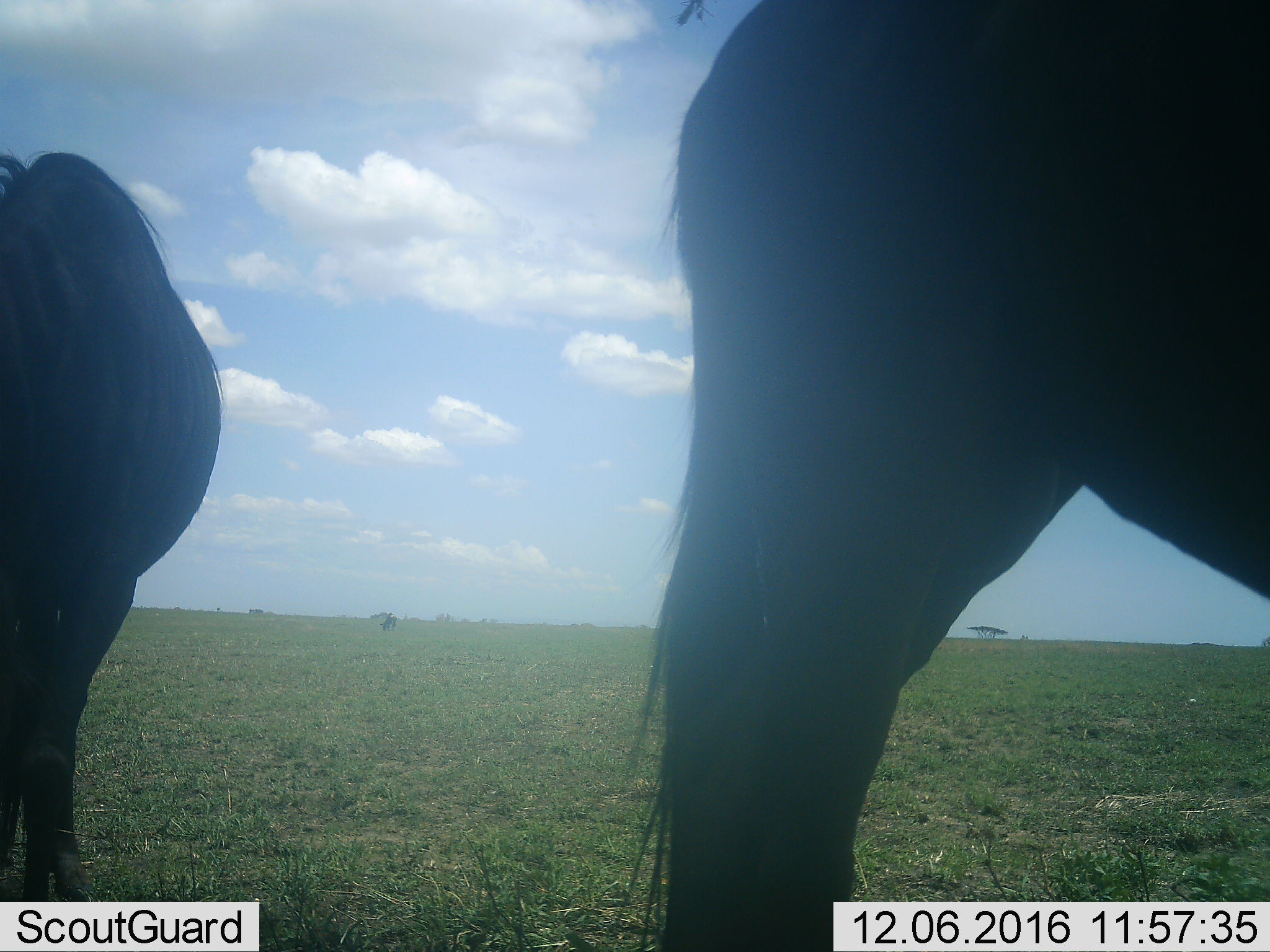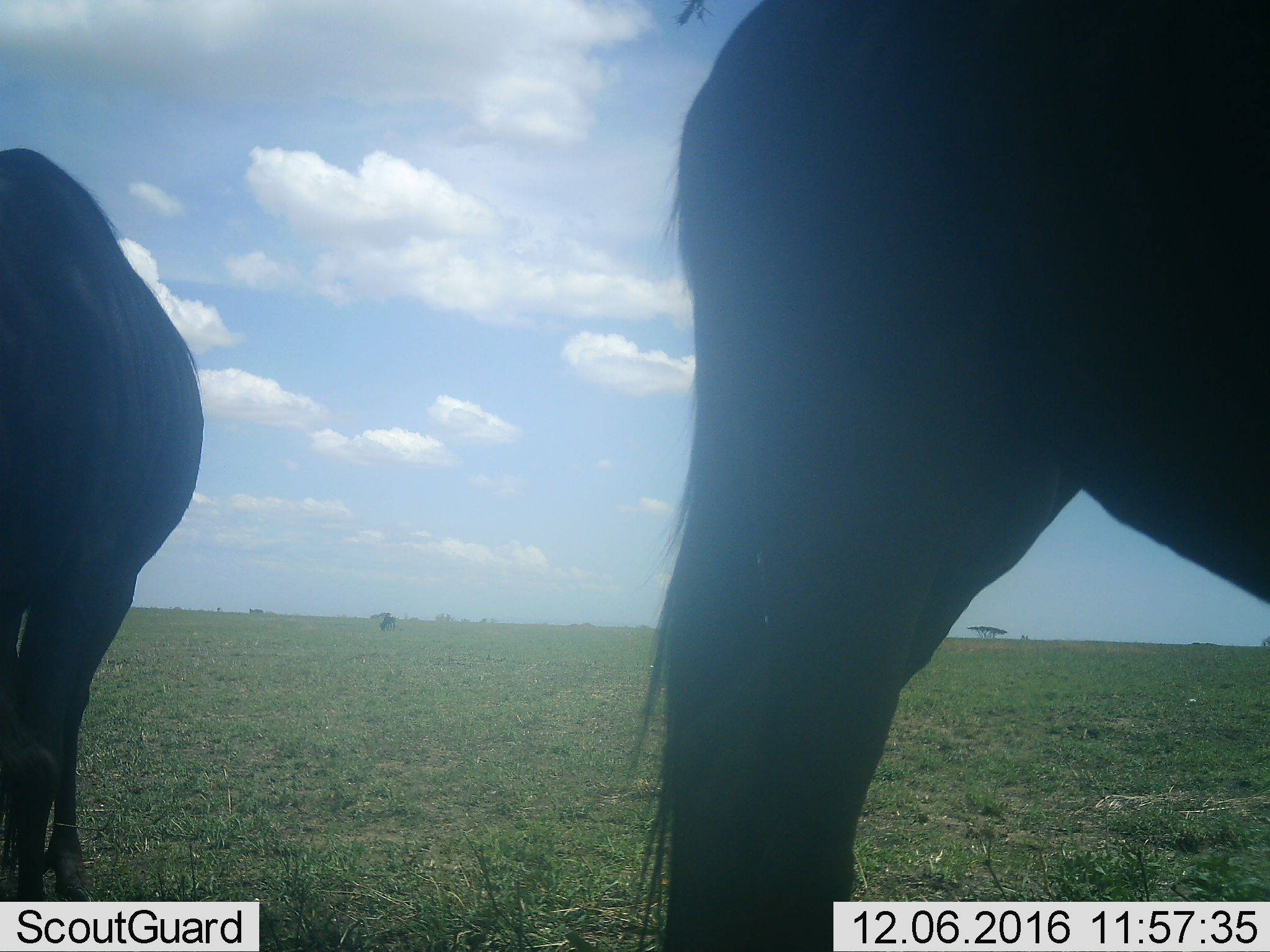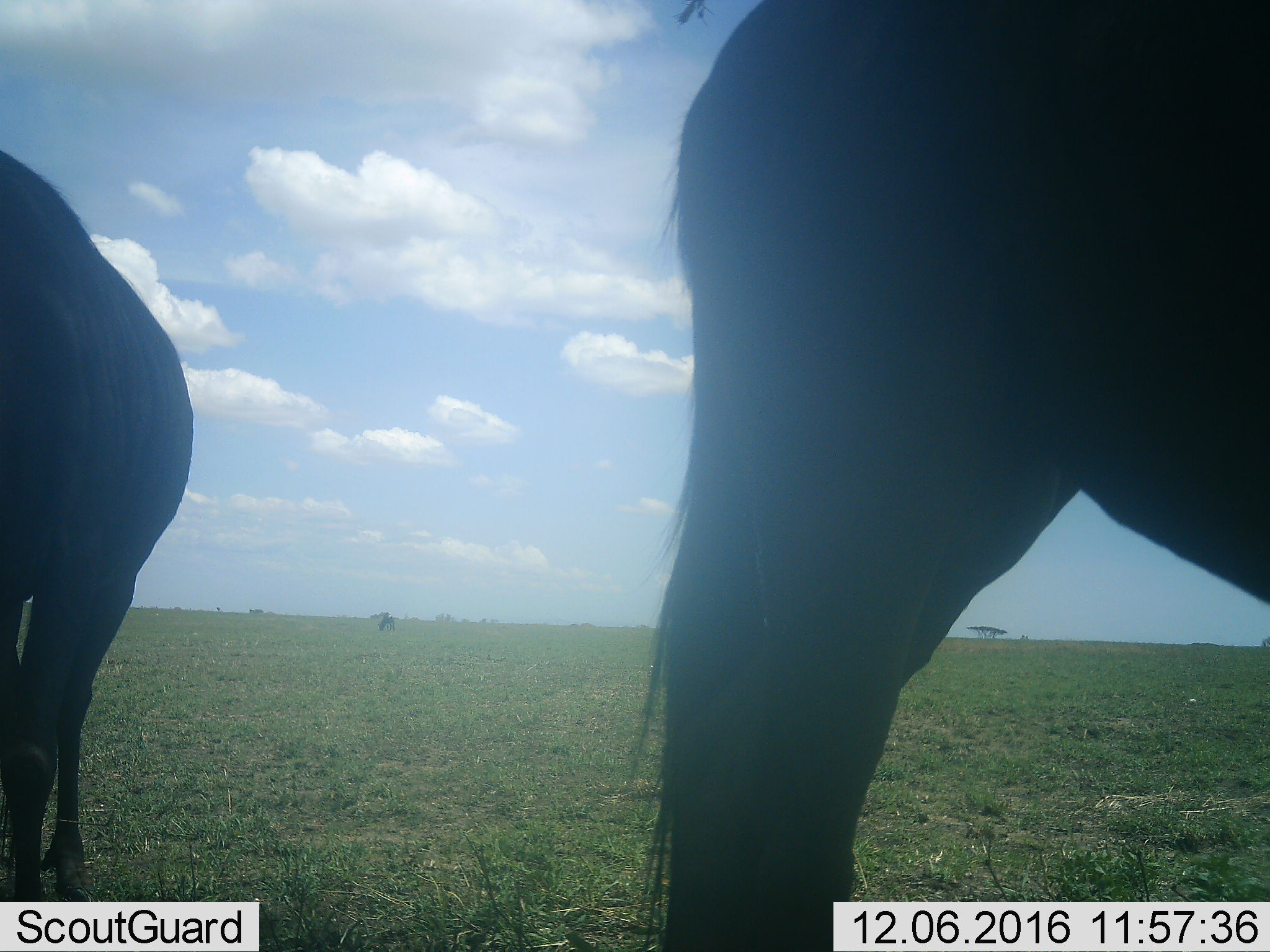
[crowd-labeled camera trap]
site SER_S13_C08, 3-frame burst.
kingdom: Animalia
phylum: Chordata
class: Mammalia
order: Artiodactyla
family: Bovidae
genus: Connochaetes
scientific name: Connochaetes taurinus taurinus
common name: blue wildebeest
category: wildebeestblue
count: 2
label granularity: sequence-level